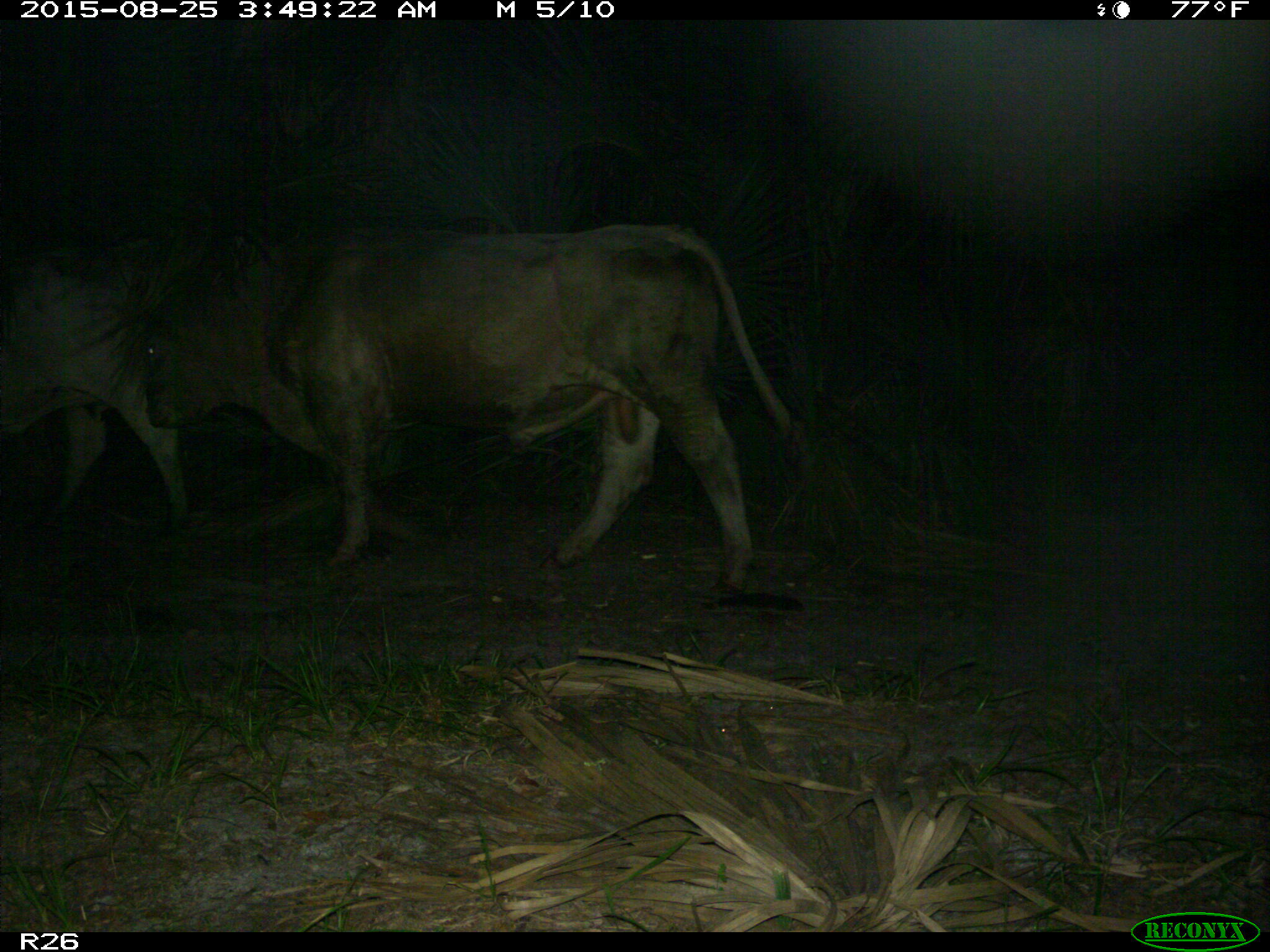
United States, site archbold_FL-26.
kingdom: Animalia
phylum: Chordata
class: Mammalia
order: Artiodactyla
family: Bovidae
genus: Bos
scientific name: Bos taurus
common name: domestic cow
Bos taurus (domestic cow).